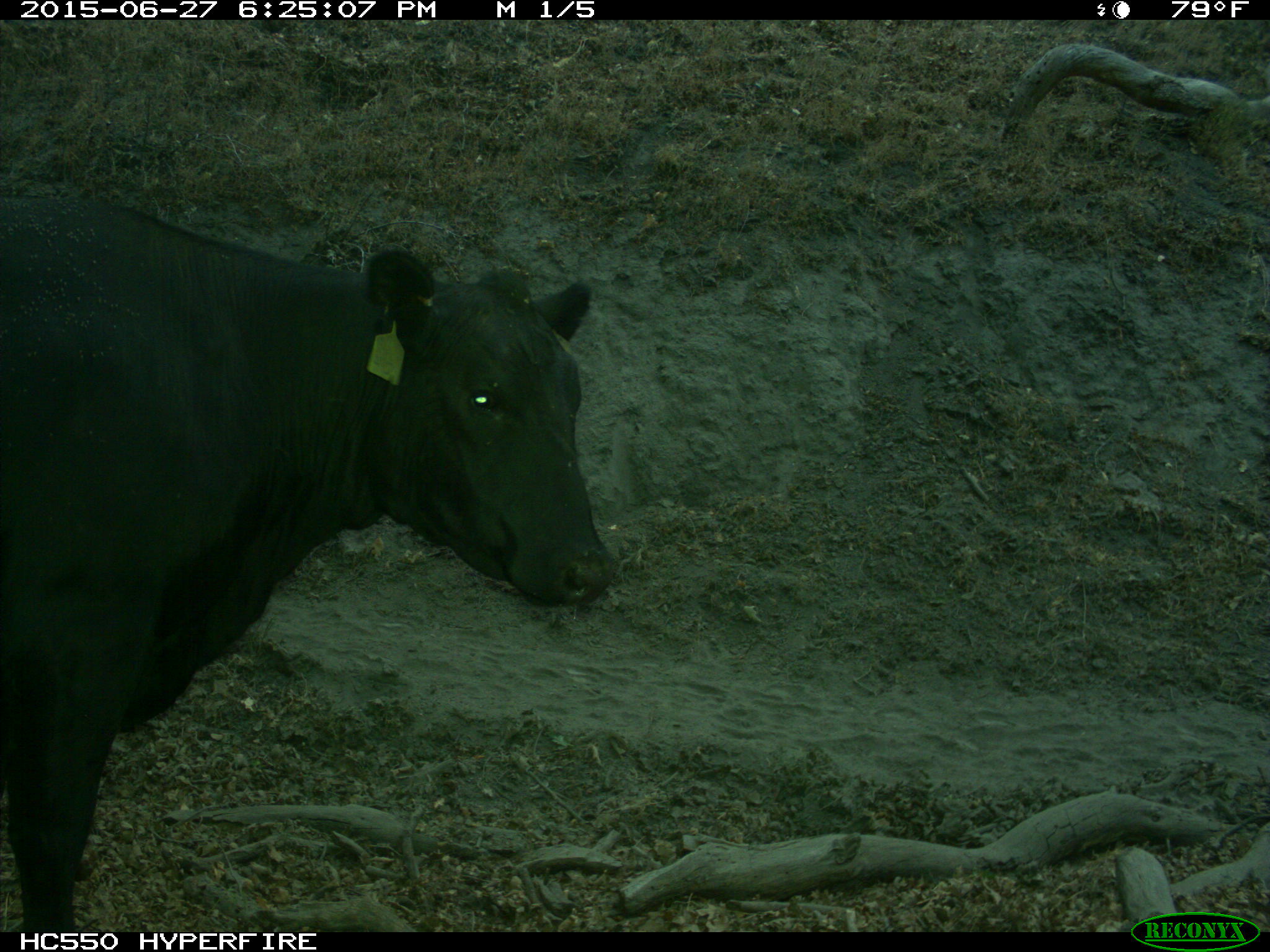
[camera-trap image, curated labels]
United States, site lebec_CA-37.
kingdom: Animalia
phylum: Chordata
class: Mammalia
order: Artiodactyla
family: Bovidae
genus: Bos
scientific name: Bos taurus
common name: domestic cow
Bos taurus (domestic cow).